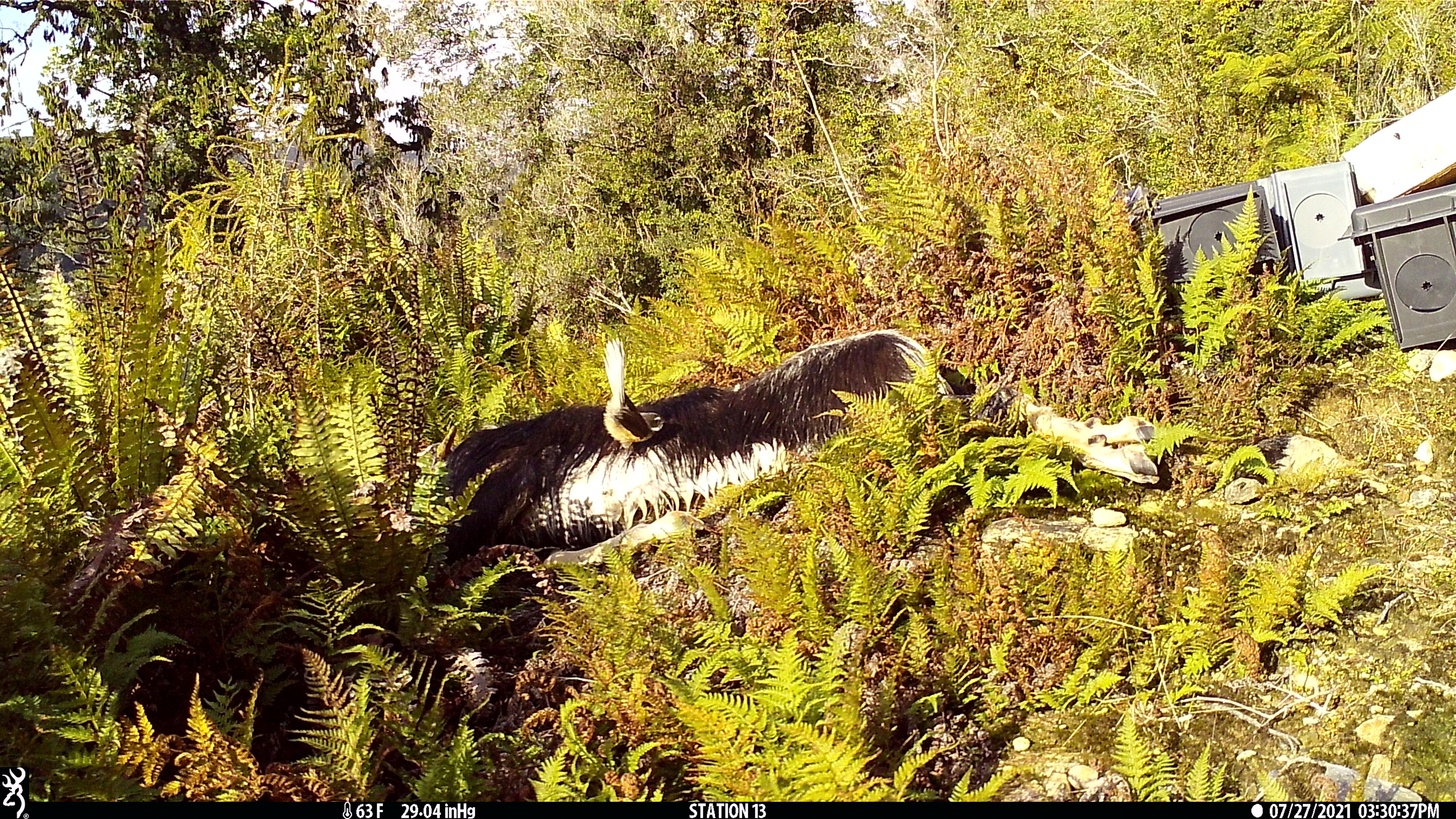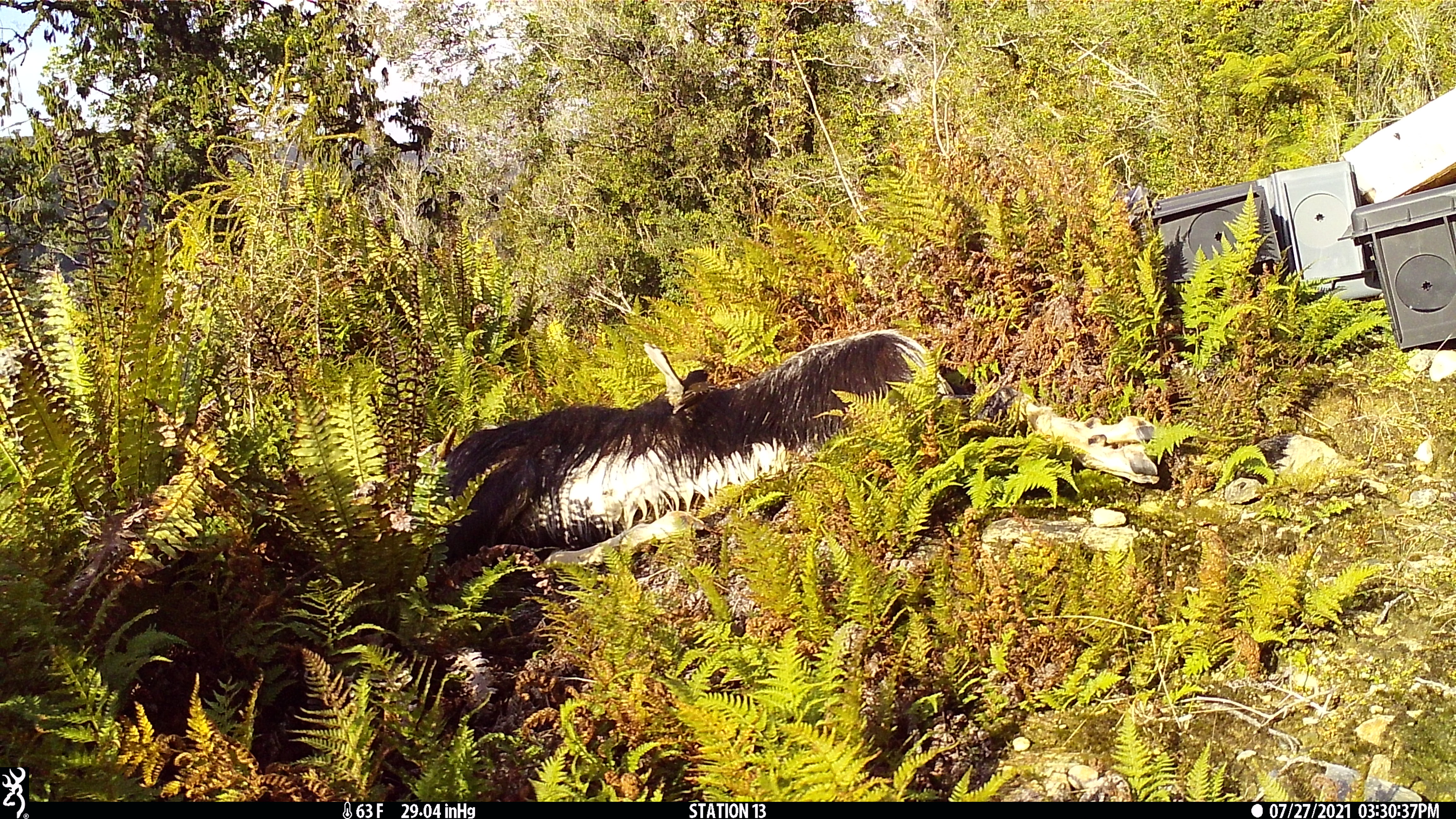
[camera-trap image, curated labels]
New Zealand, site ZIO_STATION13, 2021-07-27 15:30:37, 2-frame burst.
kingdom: Animalia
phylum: Chordata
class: Aves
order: Passeriformes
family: Rhipiduridae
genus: Rhipidura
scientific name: Rhipidura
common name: fantails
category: fantail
Fantail (fantails) (Rhipidura).